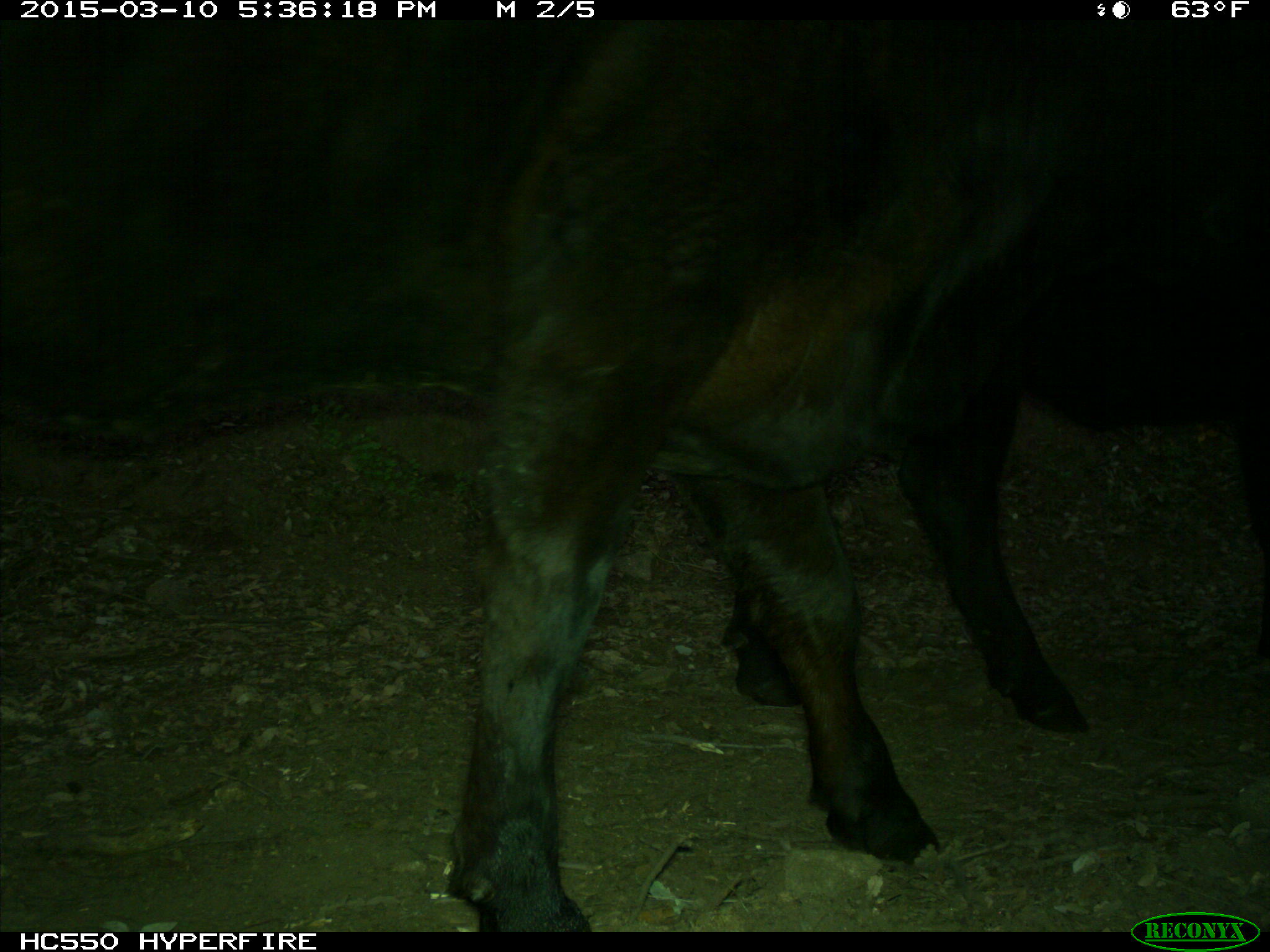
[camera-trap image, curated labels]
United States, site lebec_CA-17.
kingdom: Animalia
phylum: Chordata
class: Mammalia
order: Artiodactyla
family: Bovidae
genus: Bos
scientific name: Bos taurus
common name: domestic cow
Bos taurus (domestic cow).